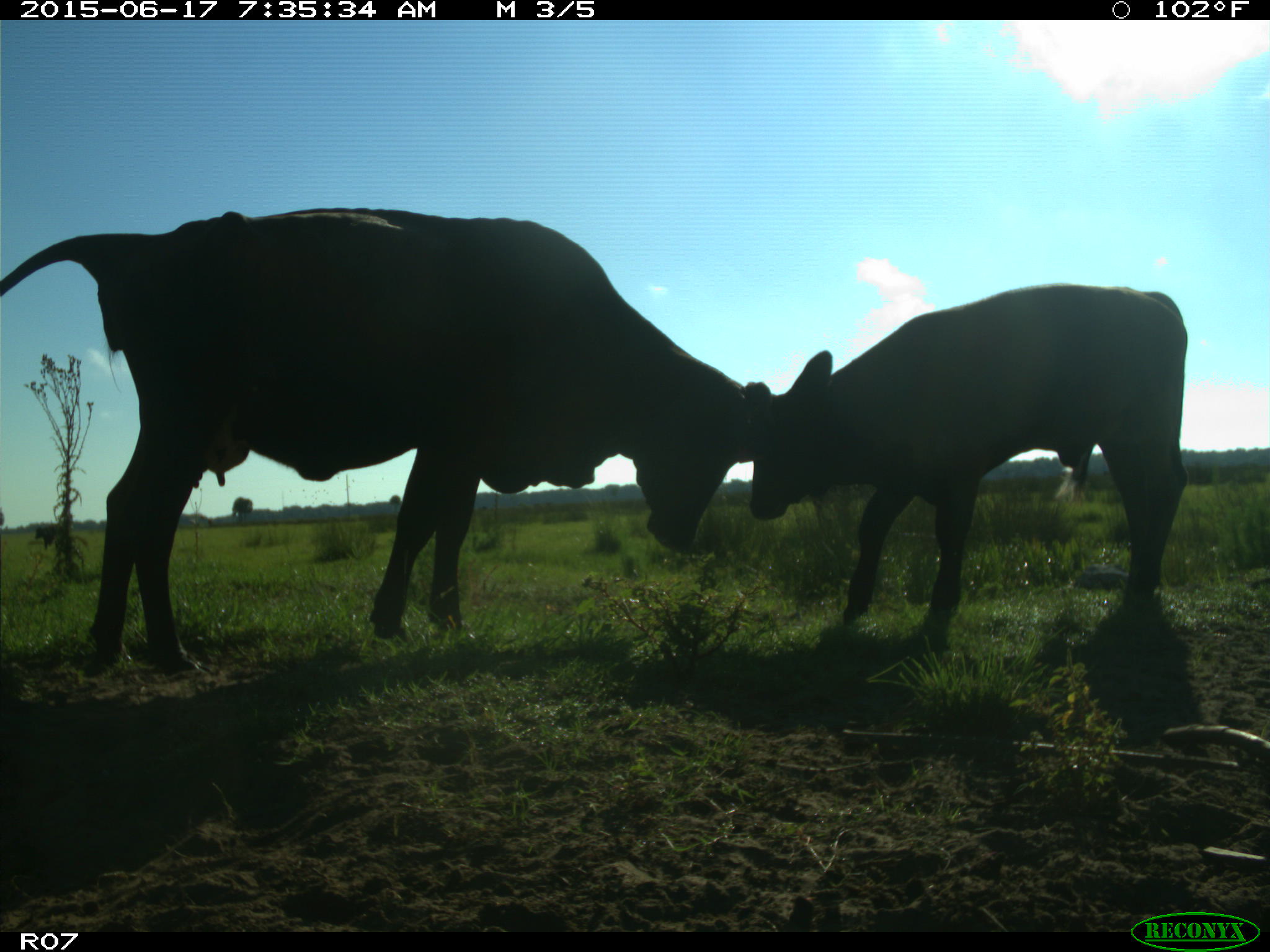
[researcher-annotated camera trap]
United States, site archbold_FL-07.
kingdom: Animalia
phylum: Chordata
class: Mammalia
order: Artiodactyla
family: Bovidae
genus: Bos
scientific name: Bos taurus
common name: domestic cow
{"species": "Bos taurus (domestic cow)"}